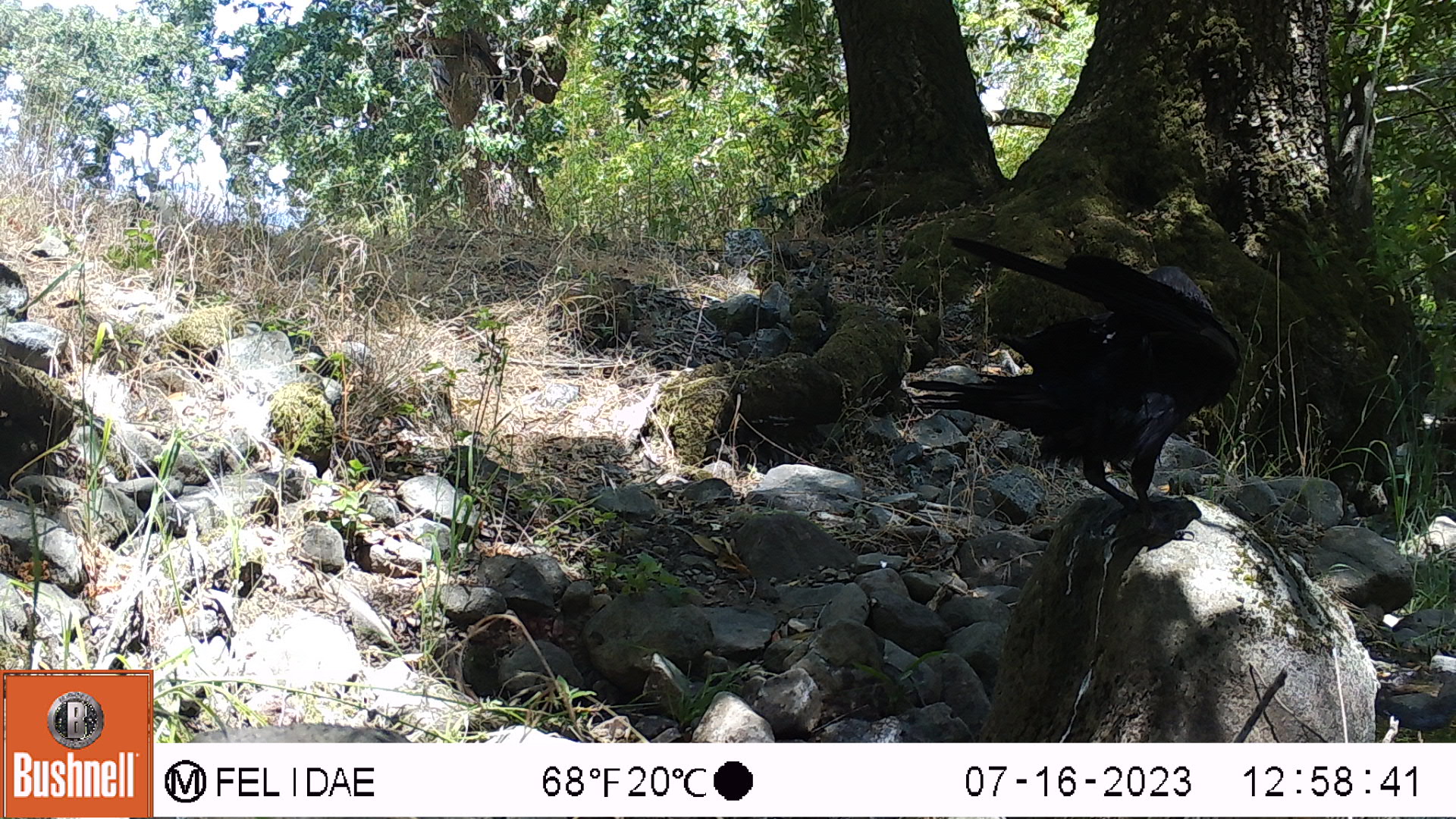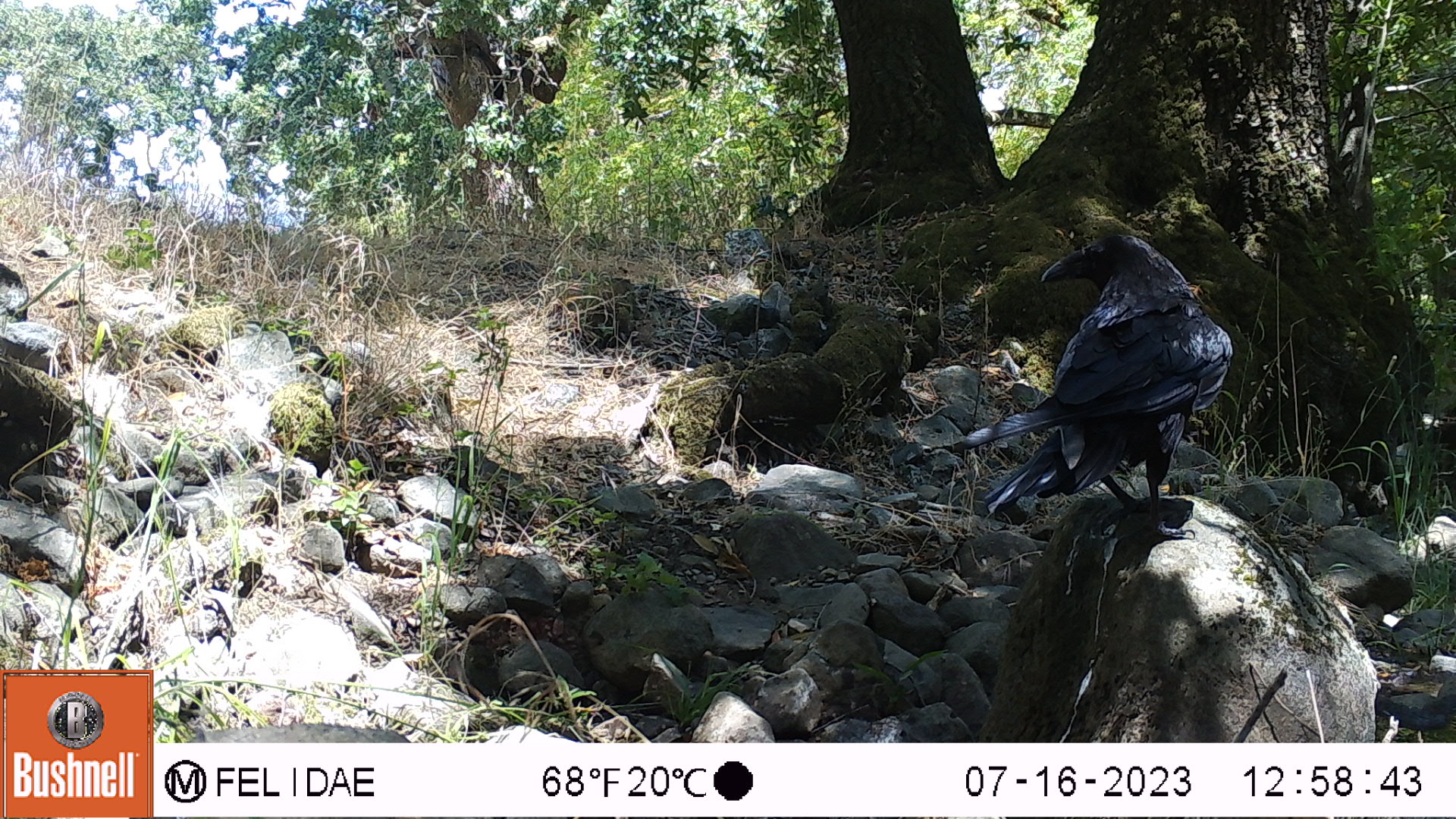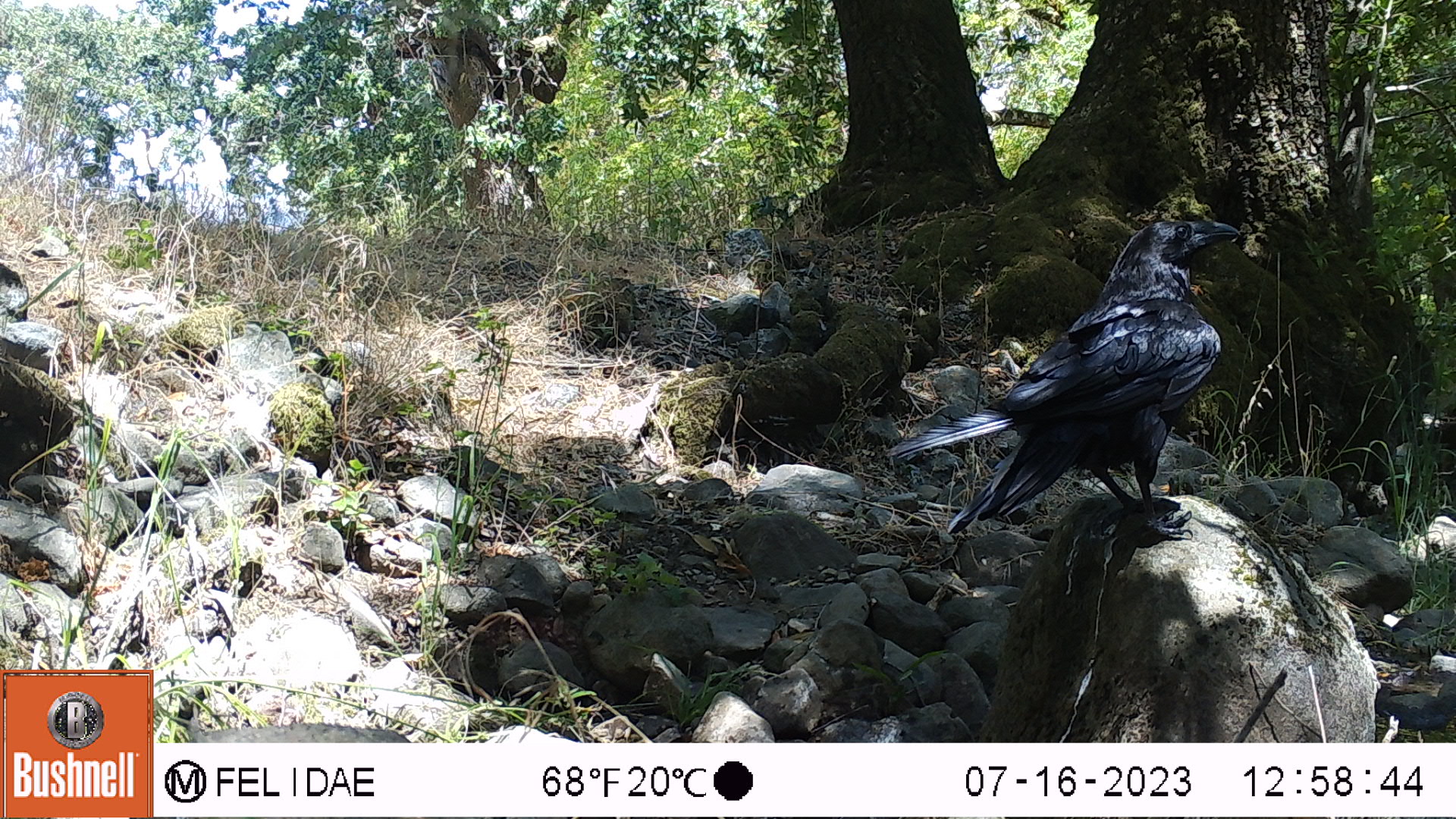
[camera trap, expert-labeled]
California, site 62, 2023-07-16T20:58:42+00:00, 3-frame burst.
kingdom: Animalia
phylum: Chordata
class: Aves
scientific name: Aves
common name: bird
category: unknown bird